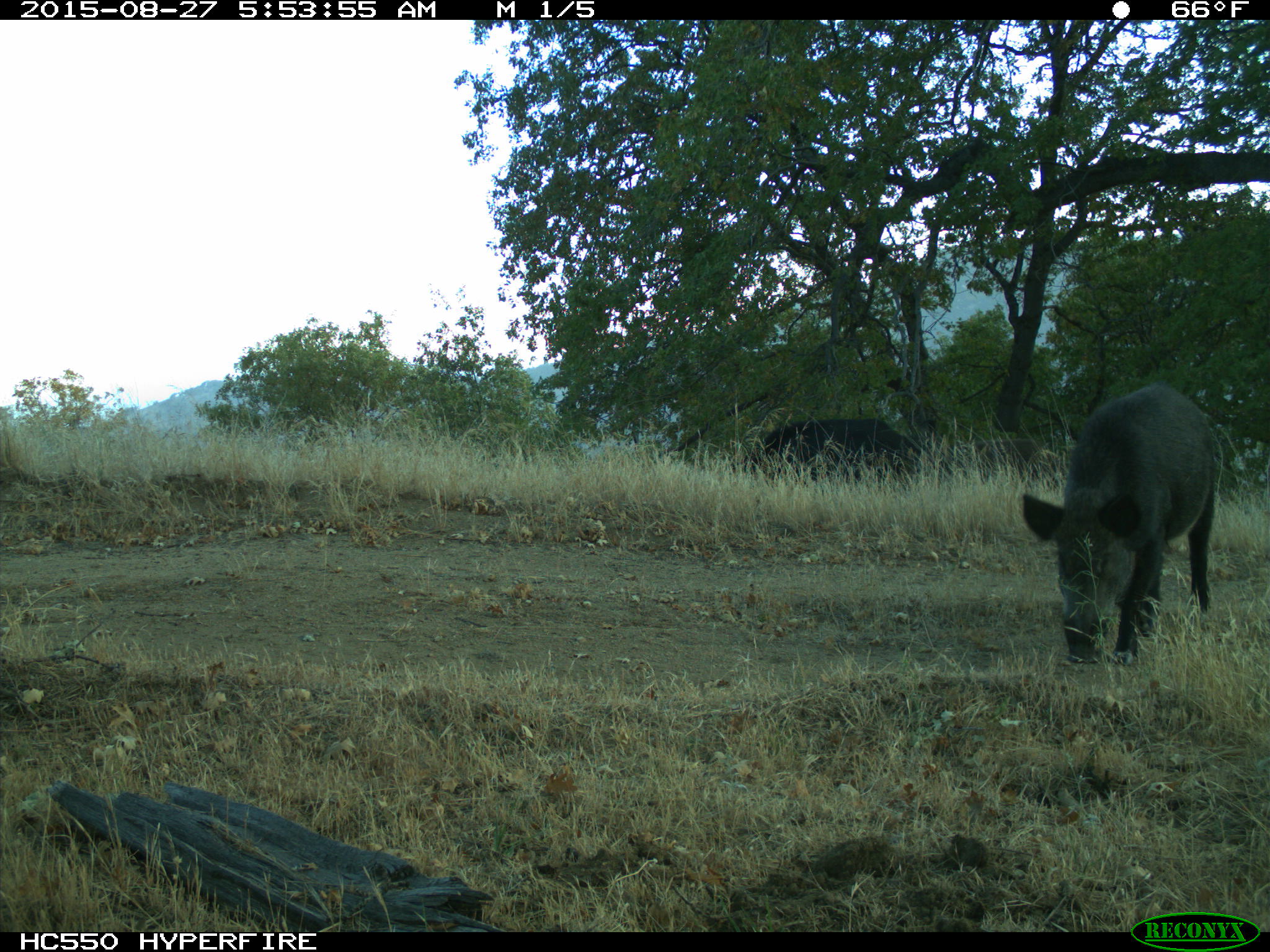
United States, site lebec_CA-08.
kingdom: Animalia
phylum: Chordata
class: Mammalia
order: Artiodactyla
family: Suidae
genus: Sus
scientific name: Sus scrofa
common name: wild boar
Sus scrofa (wild boar).